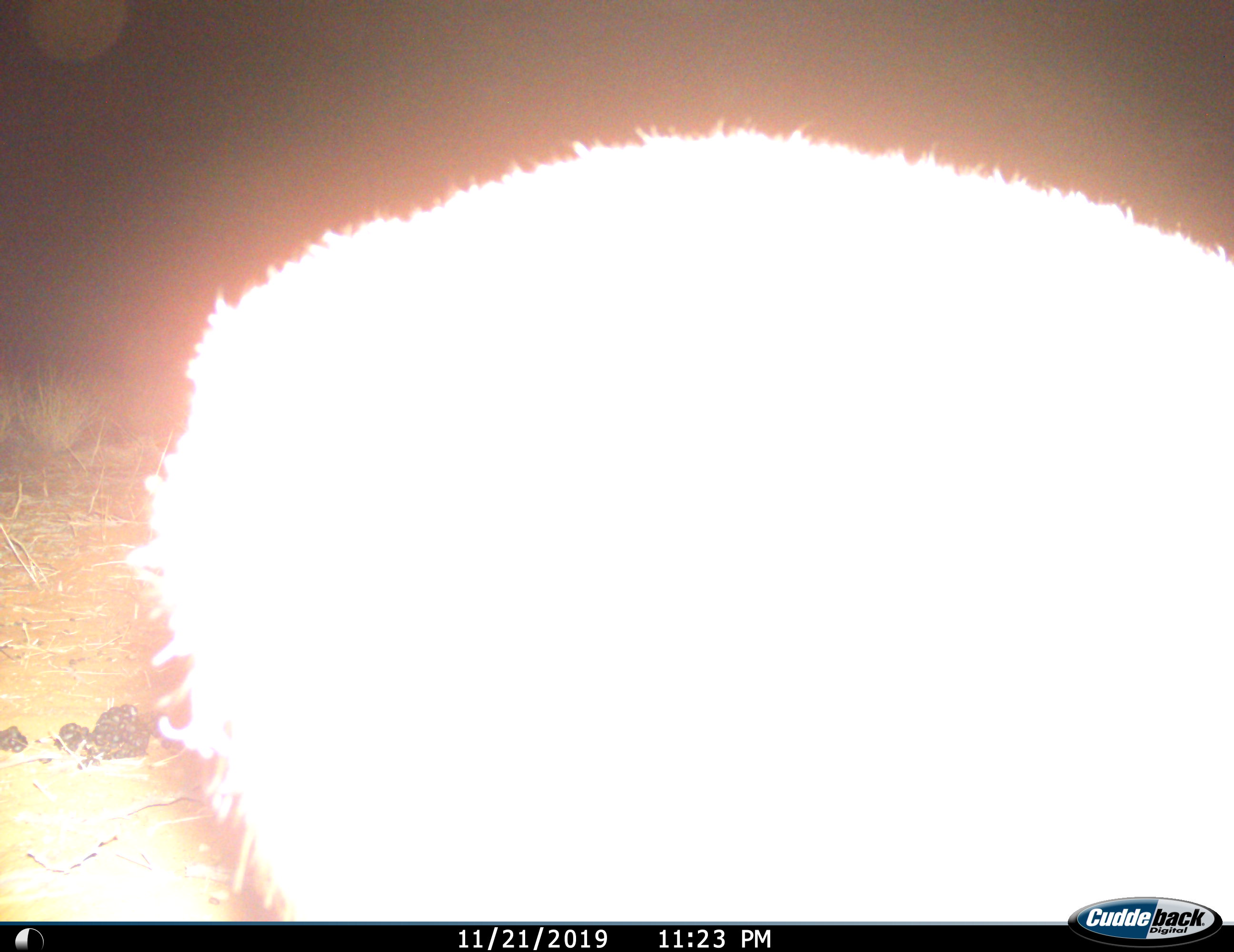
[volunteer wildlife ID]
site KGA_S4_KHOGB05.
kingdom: Animalia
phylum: Chordata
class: Mammalia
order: Artiodactyla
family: Bovidae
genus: Antidorcas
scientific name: Antidorcas marsupialis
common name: springbok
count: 1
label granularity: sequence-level